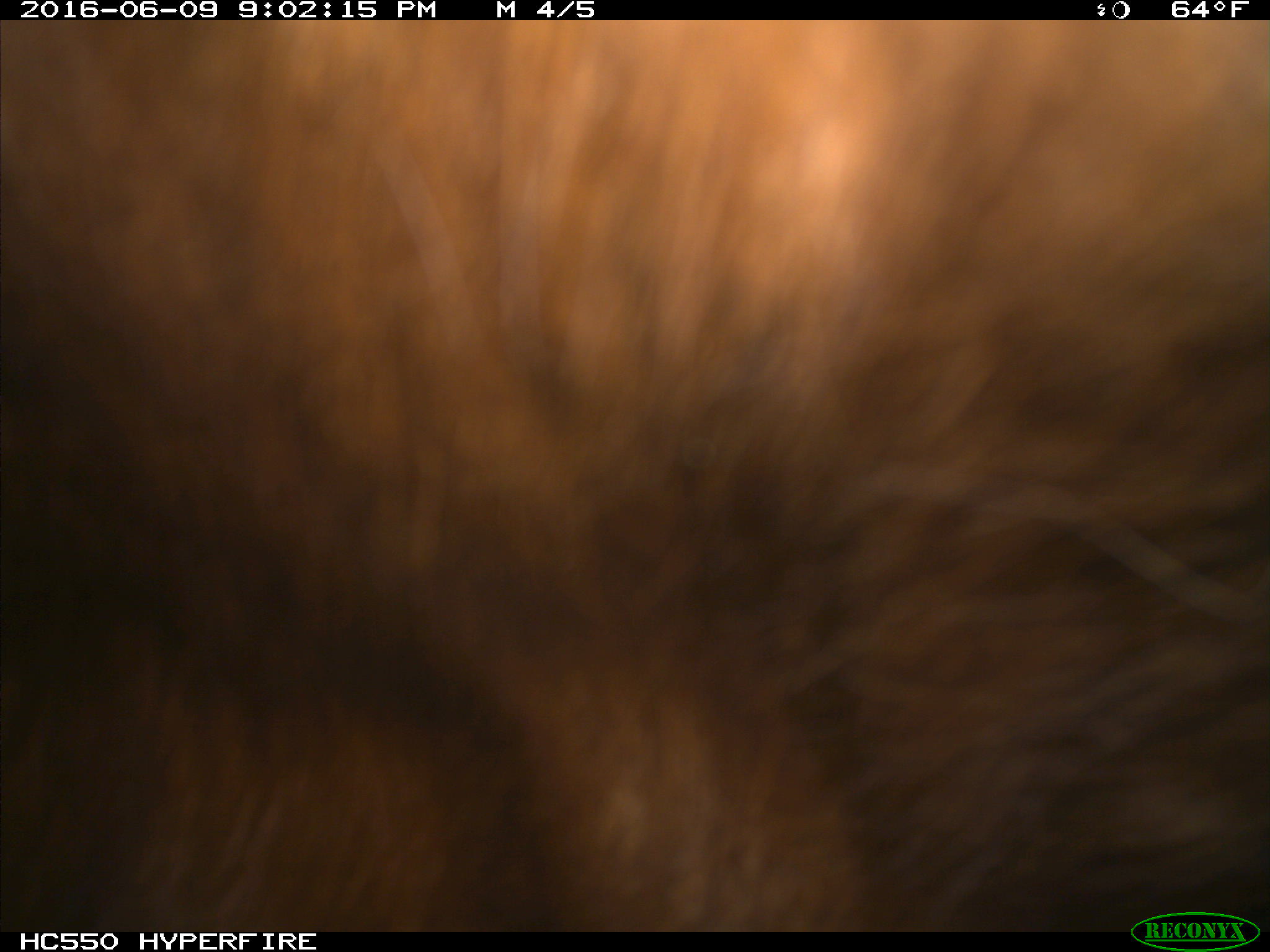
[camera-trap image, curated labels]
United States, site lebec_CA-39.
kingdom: Animalia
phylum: Chordata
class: Mammalia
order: Artiodactyla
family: Bovidae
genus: Bos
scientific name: Bos taurus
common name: domestic cow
Bos taurus (domestic cow).